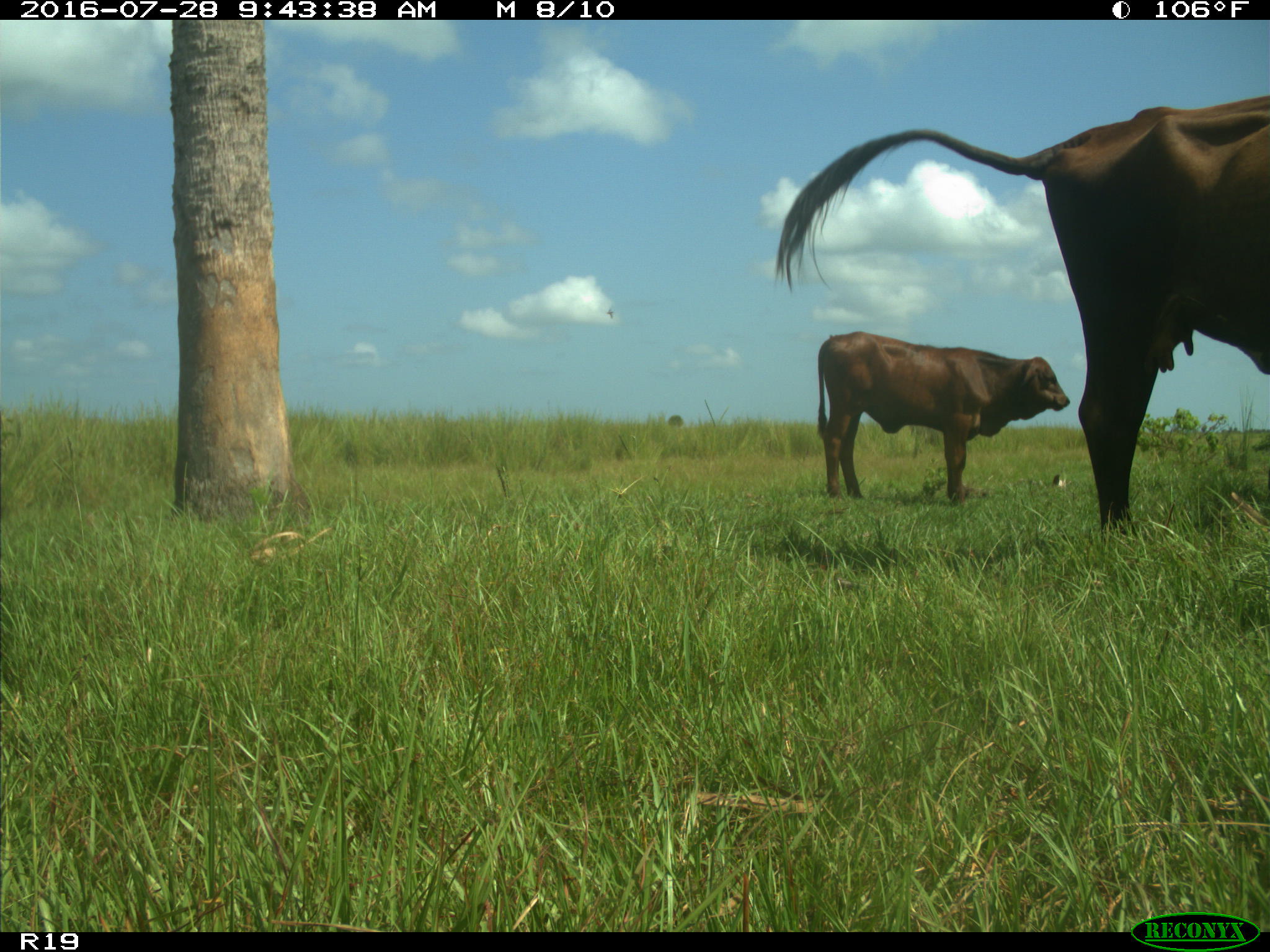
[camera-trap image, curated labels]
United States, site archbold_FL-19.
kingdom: Animalia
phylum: Chordata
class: Mammalia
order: Artiodactyla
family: Bovidae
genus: Bos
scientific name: Bos taurus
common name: domestic cow